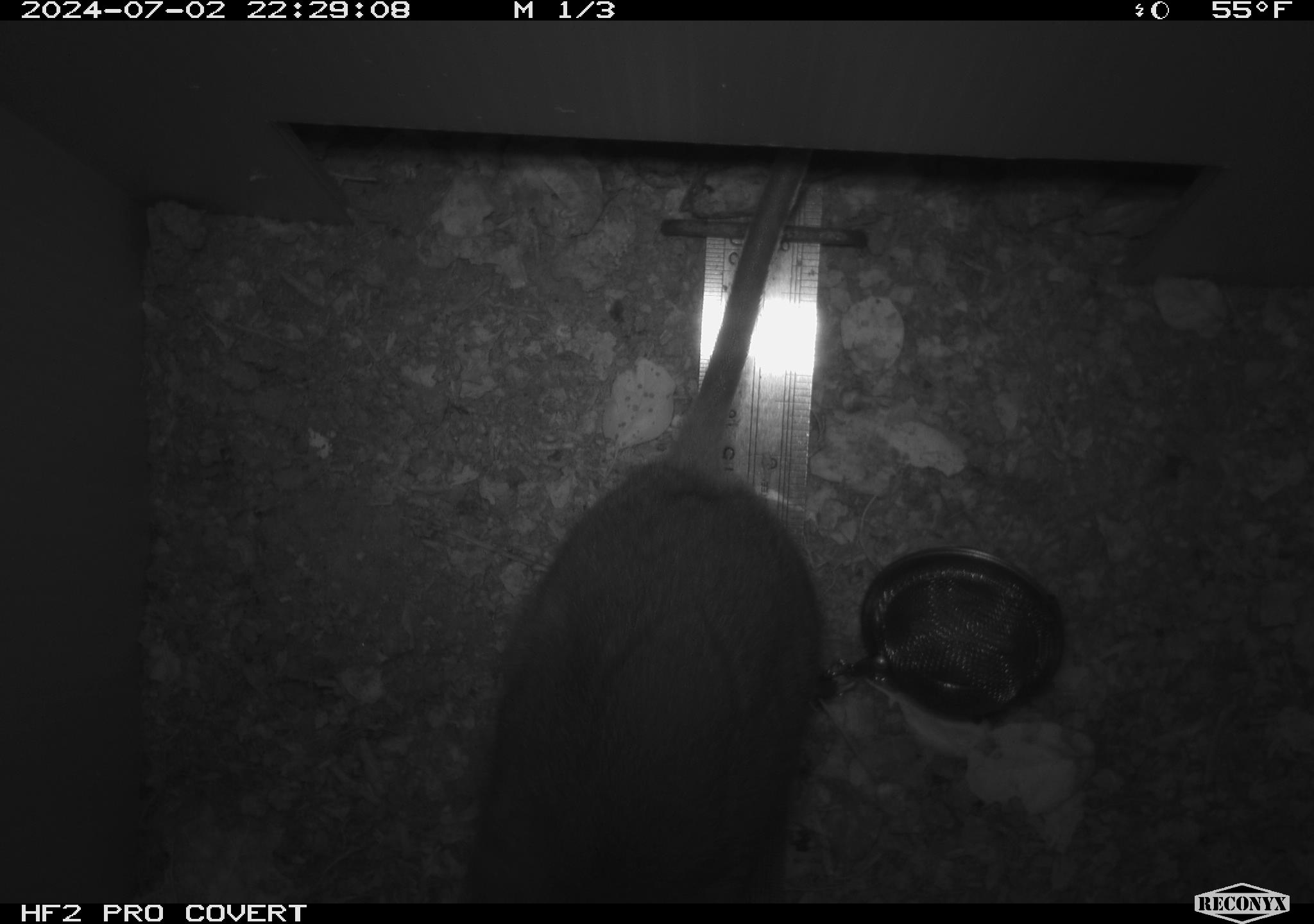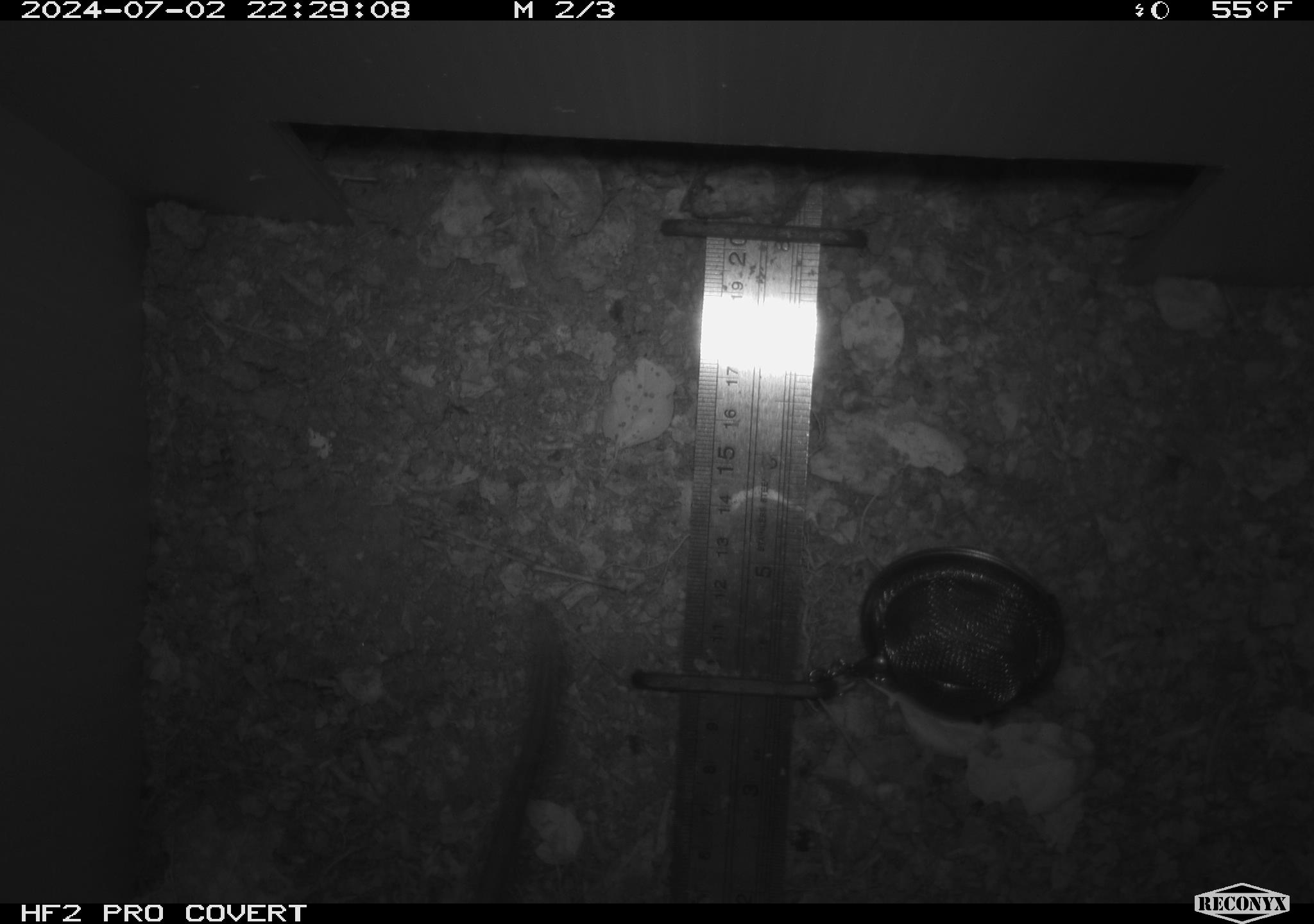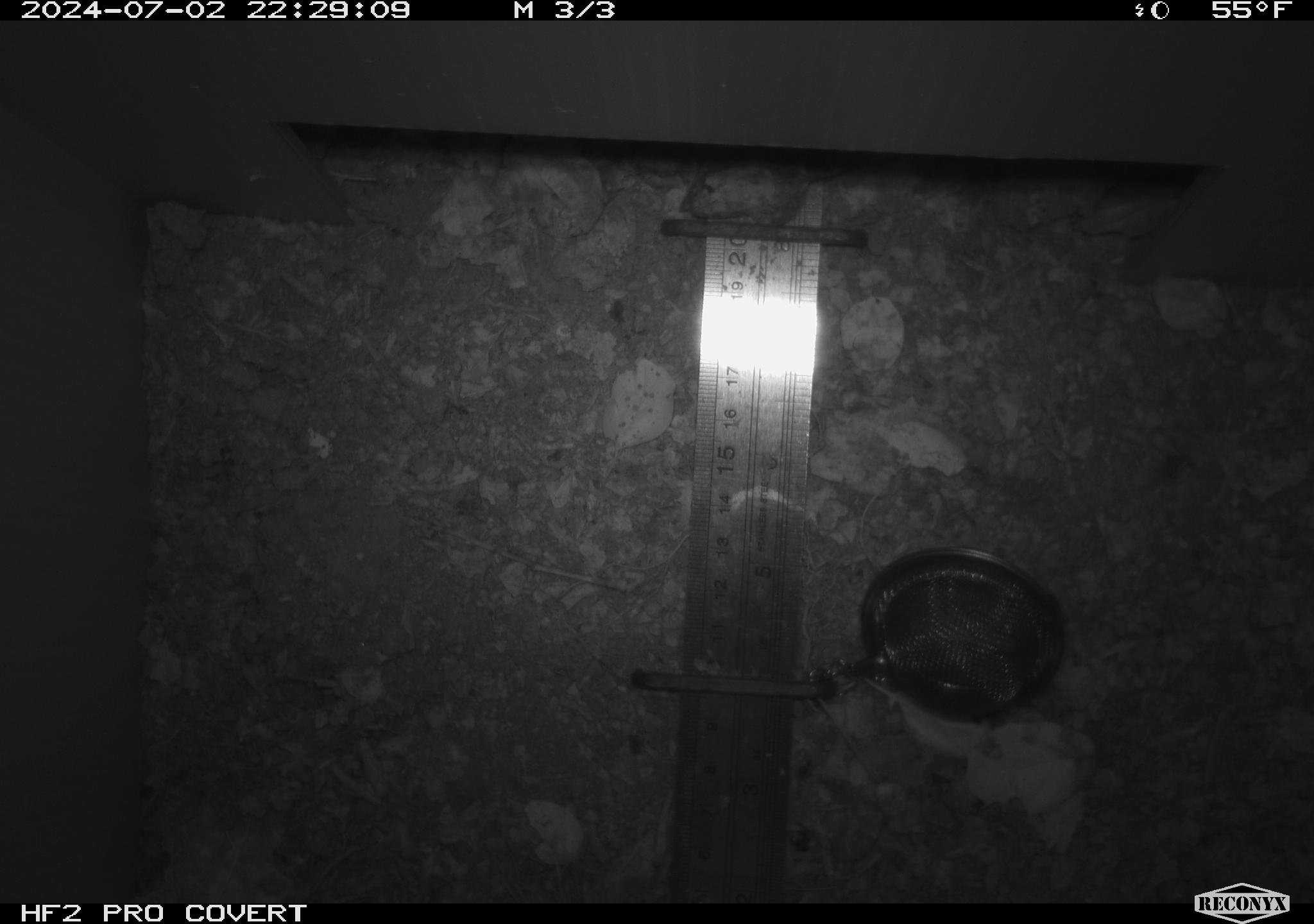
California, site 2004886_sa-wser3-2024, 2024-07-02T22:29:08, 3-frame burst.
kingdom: Animalia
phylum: Chordata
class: Mammalia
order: Rodentia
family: Cricetidae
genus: Neotoma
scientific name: Neotoma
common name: pack rat or woodrat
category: neotoma species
Neotoma species (pack rat or woodrat) (Neotoma).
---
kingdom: Animalia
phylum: Chordata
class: Mammalia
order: Rodentia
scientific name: Rodentia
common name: woodrat or rat or mouse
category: woodrat or rat or mouse species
Woodrat or rat or mouse species (woodrat or rat or mouse) (Rodentia).